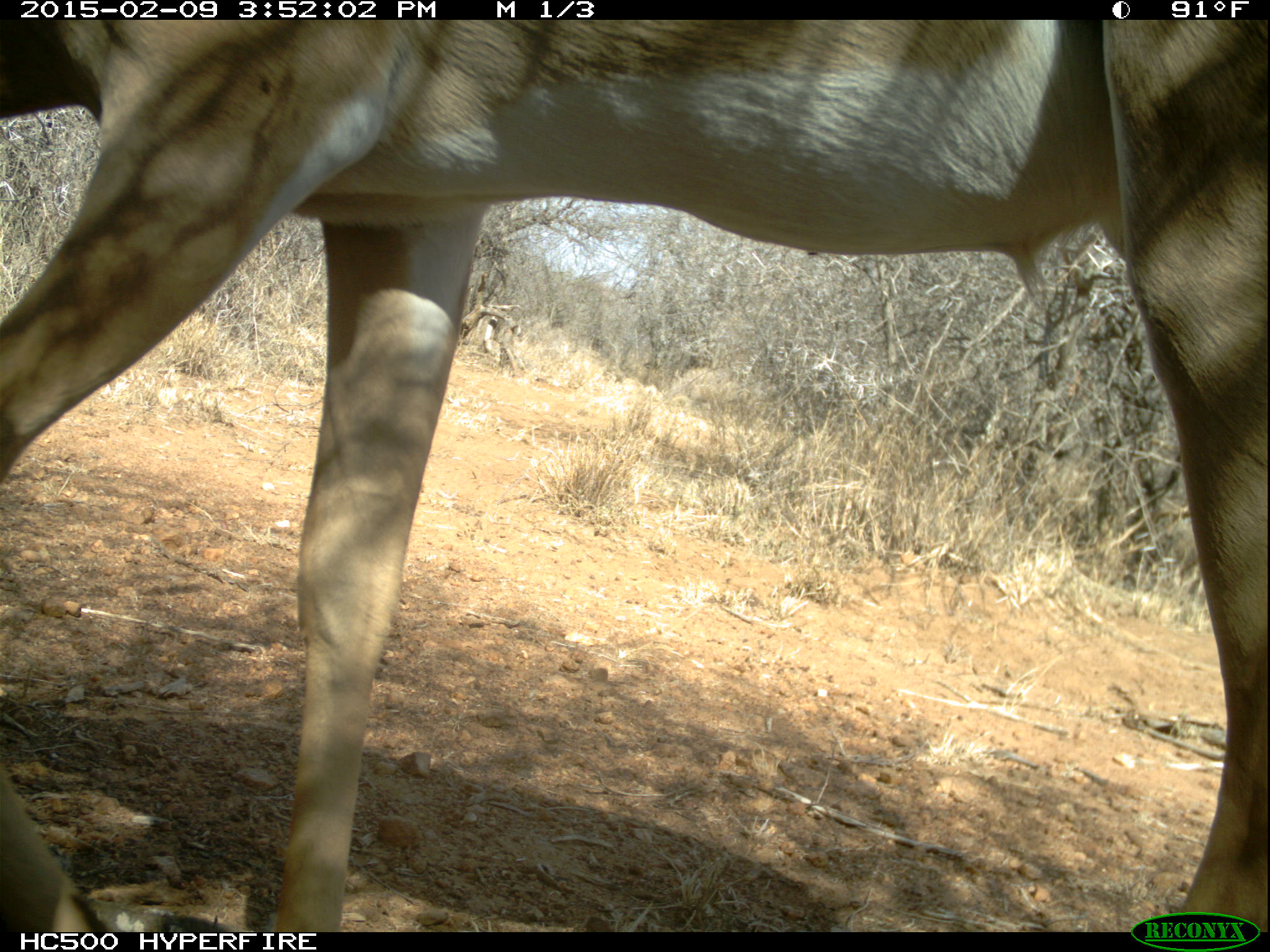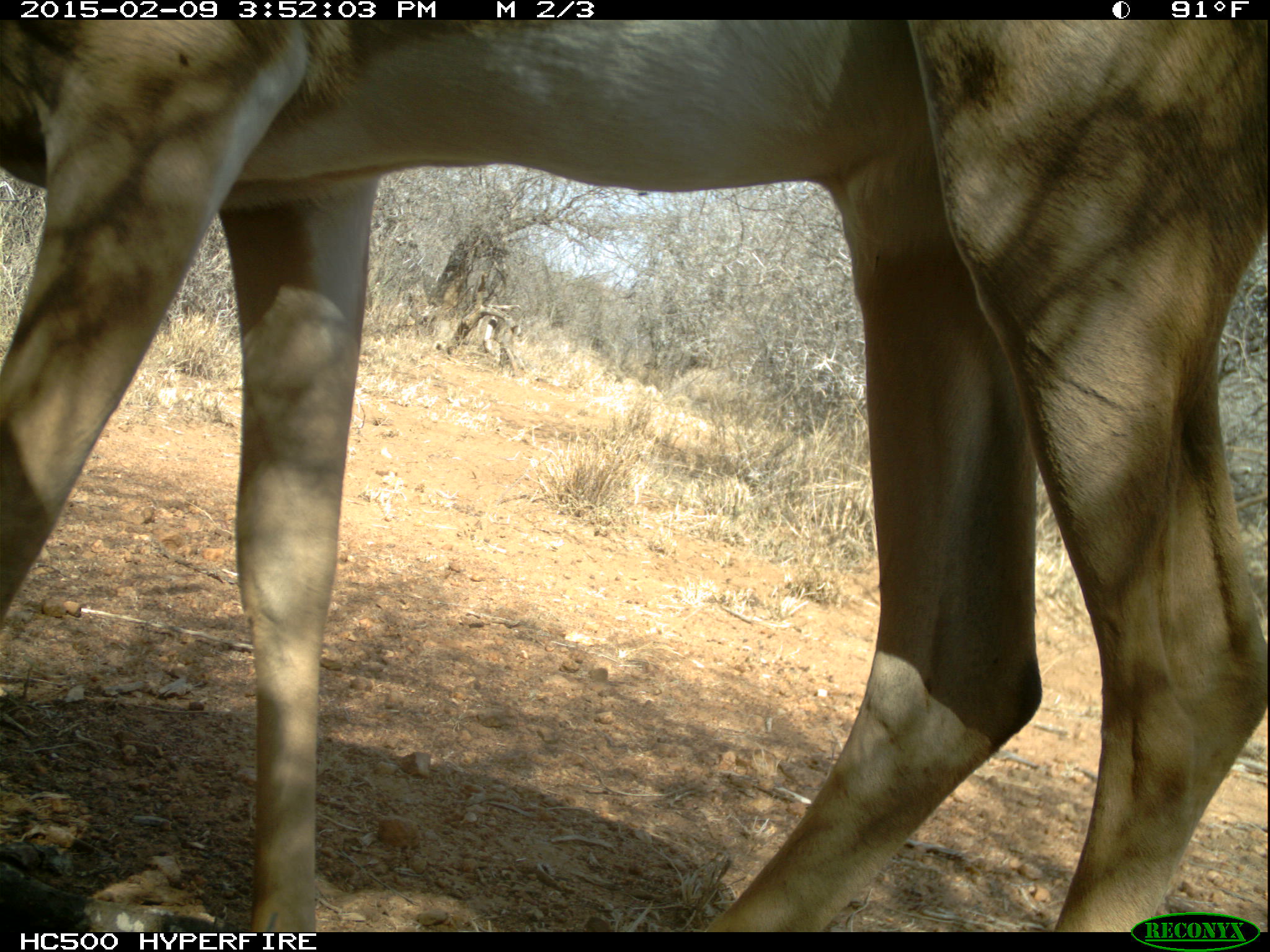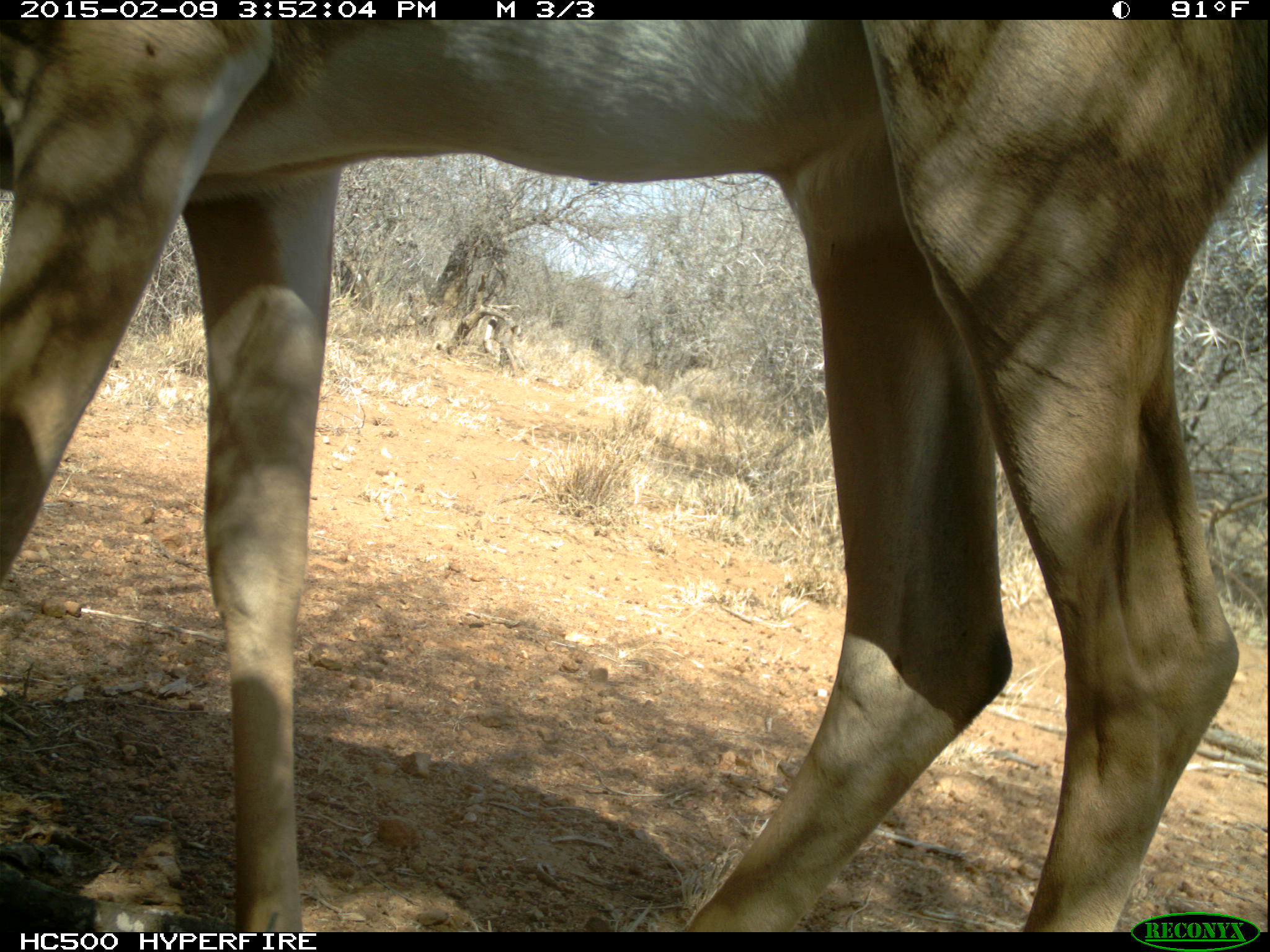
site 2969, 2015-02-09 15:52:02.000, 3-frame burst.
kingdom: Animalia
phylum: Chordata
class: Mammalia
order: Artiodactyla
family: Bovidae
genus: Aepyceros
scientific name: Aepyceros melampus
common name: impala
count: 1